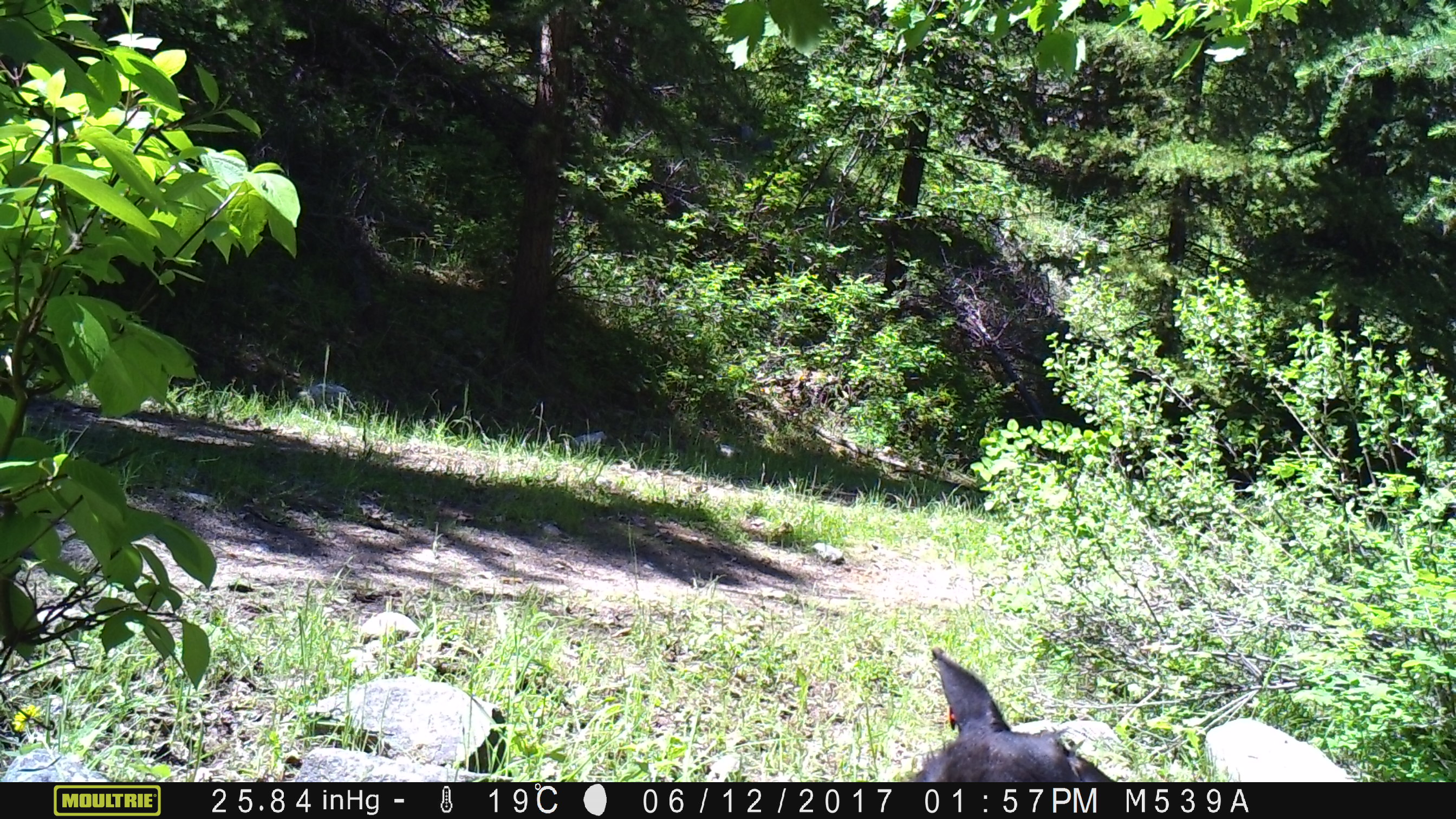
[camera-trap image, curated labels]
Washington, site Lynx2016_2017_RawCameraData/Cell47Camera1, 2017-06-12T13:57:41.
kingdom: Animalia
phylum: Chordata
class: Mammalia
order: Artiodactyla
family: Bovidae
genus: Bos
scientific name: Bos taurus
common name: domestic cattle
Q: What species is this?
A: Domestic cattle (Bos taurus).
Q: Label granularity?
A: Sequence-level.